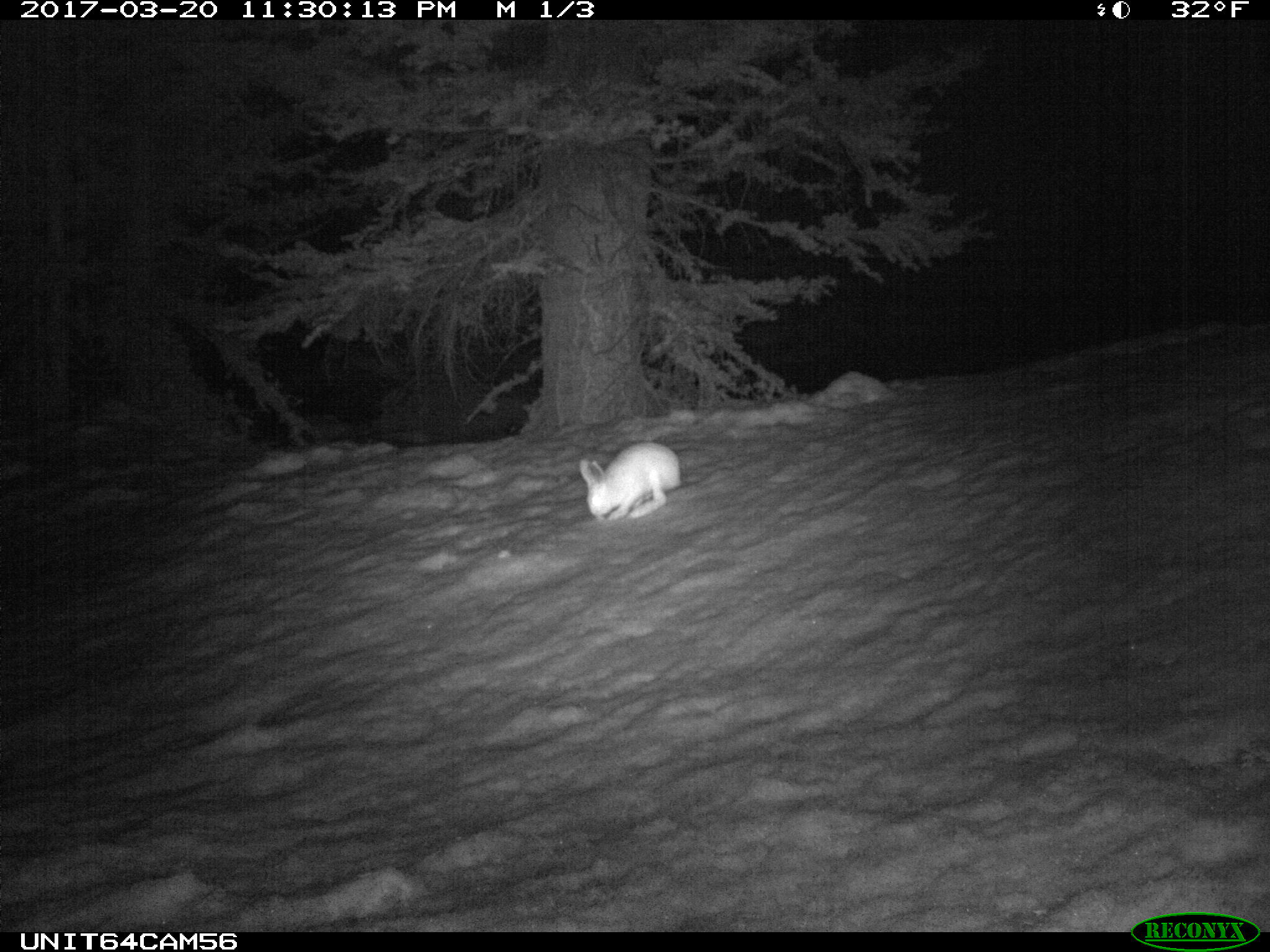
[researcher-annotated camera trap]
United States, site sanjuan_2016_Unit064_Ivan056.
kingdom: Animalia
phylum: Chordata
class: Mammalia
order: Lagomorpha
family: Leporidae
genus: Lepus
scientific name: Lepus americanus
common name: snowshoe hare